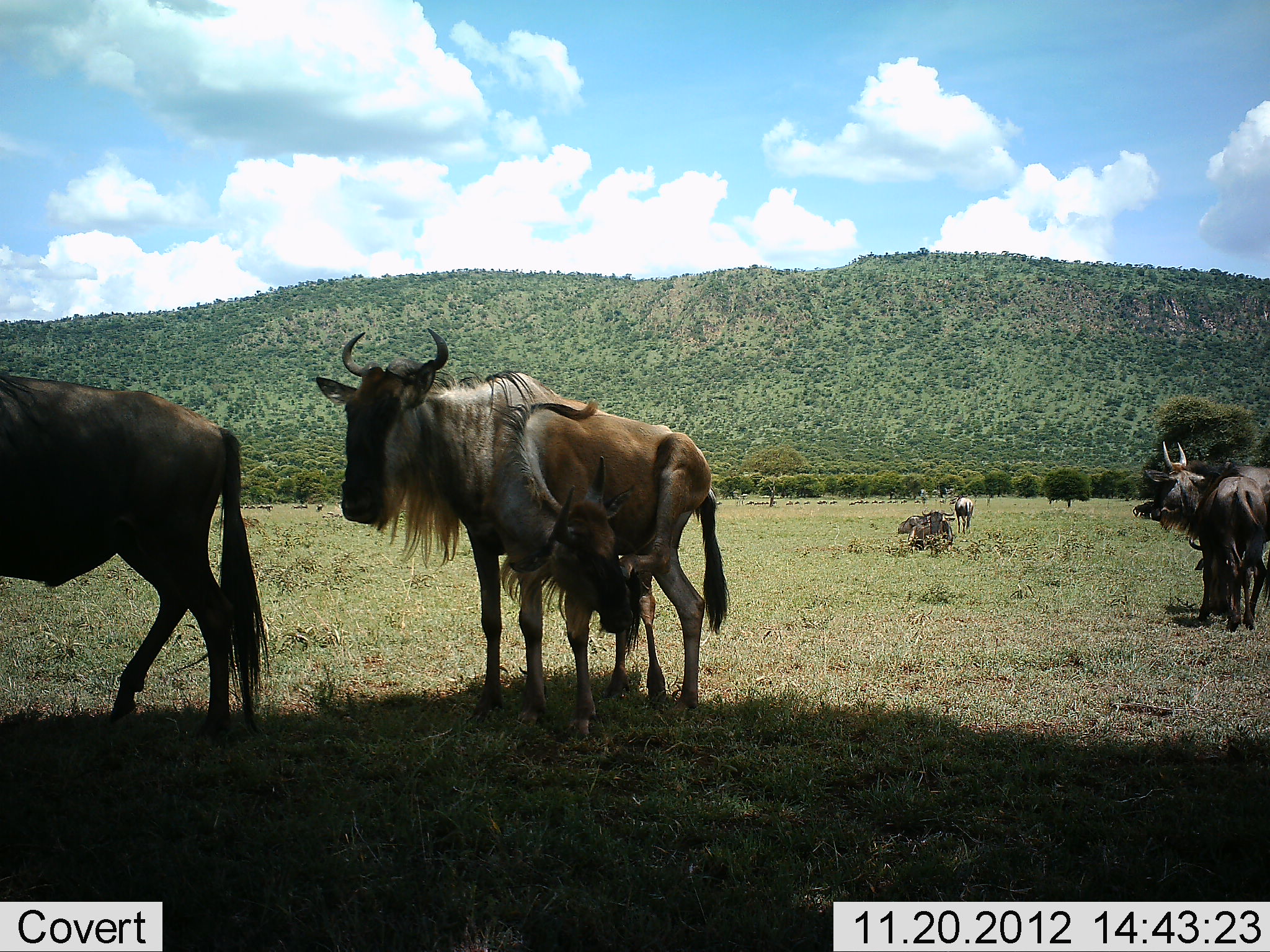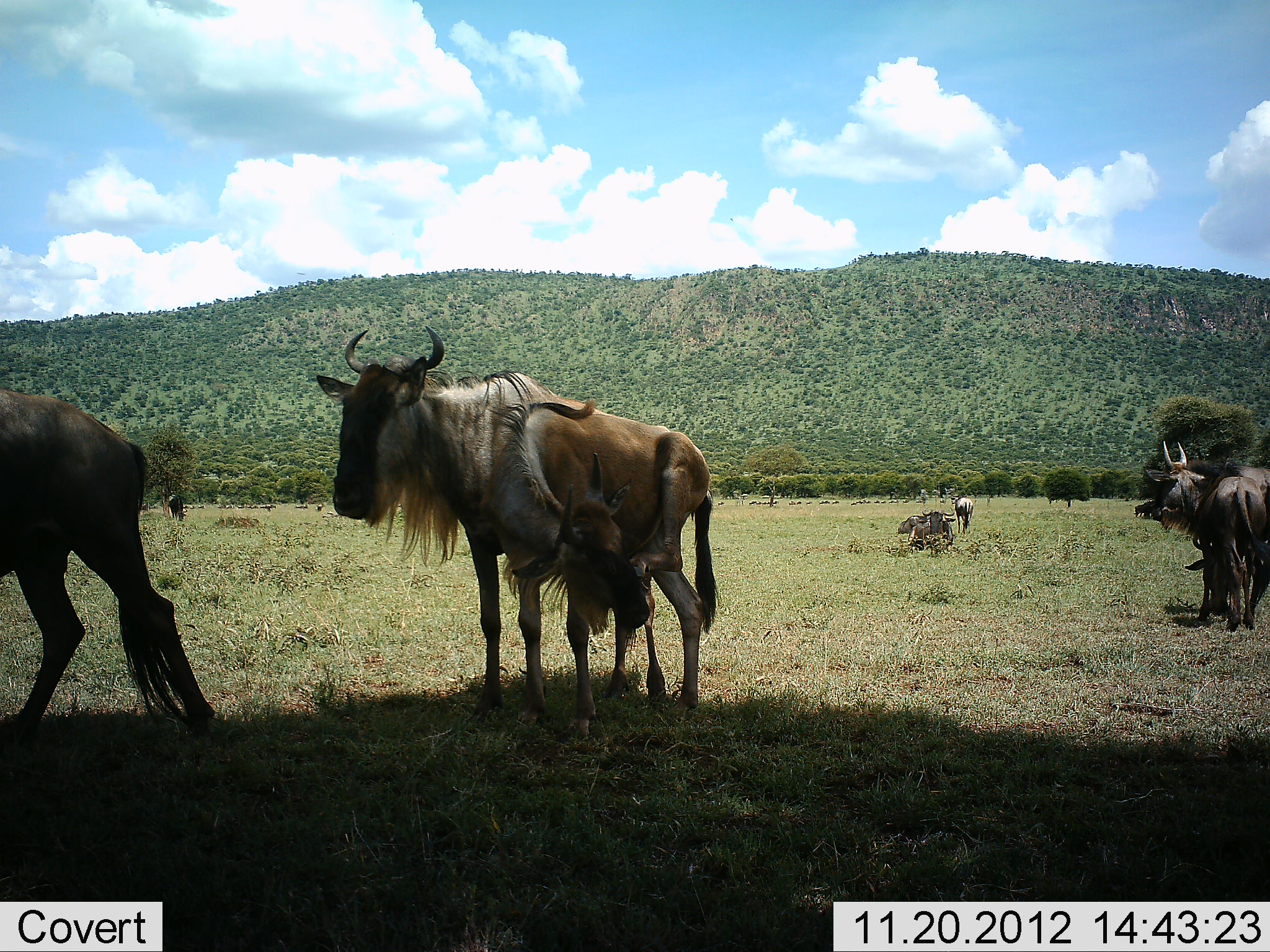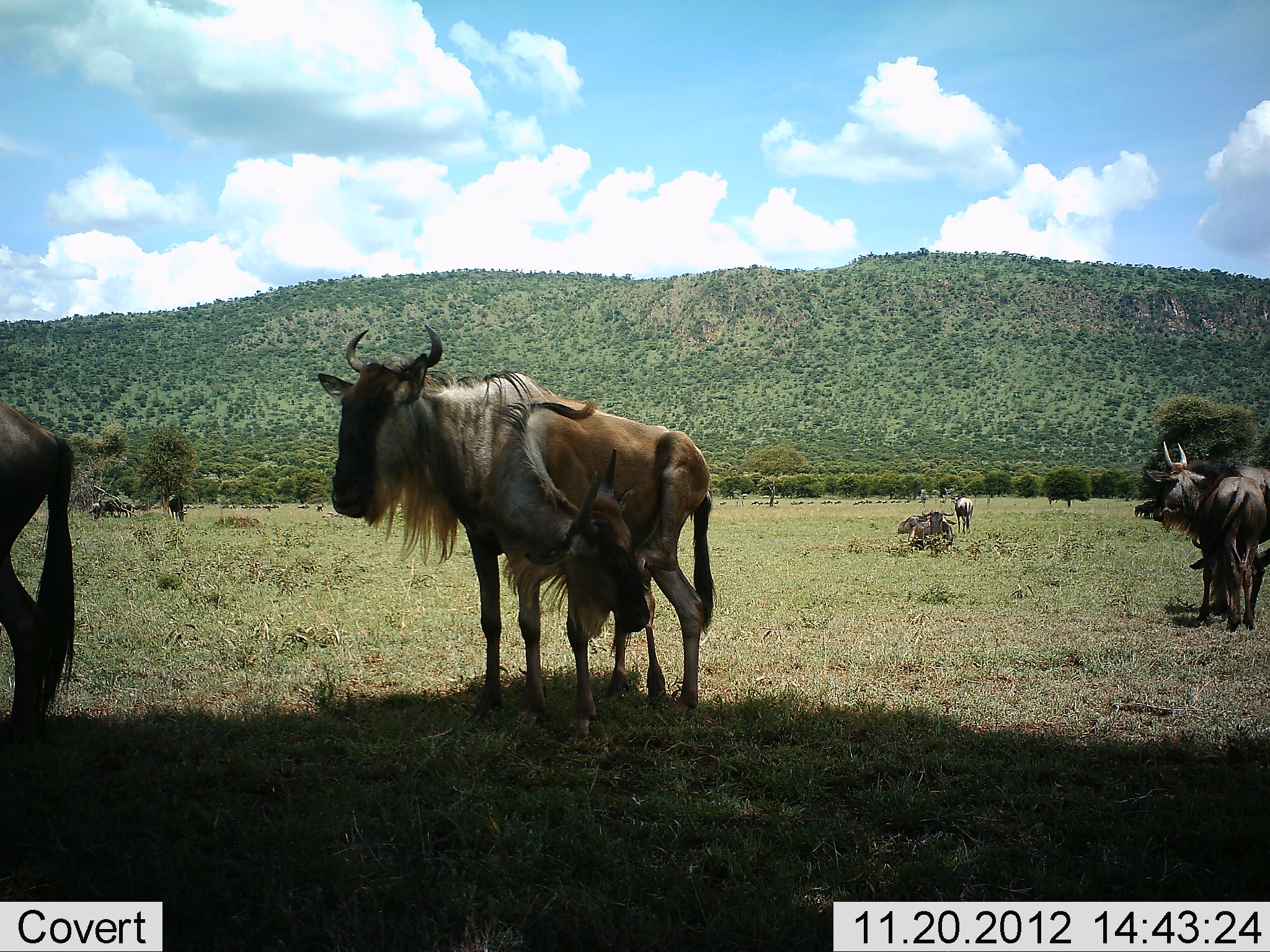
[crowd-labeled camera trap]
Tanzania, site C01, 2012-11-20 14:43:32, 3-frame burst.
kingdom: Animalia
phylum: Chordata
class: Mammalia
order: Artiodactyla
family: Bovidae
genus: Connochaetes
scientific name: Connochaetes taurinus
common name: blue wildebeest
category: wildebeest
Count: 7.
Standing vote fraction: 91%.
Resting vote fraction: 14%.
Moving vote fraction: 36%.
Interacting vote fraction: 14%.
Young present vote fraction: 14%.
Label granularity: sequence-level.